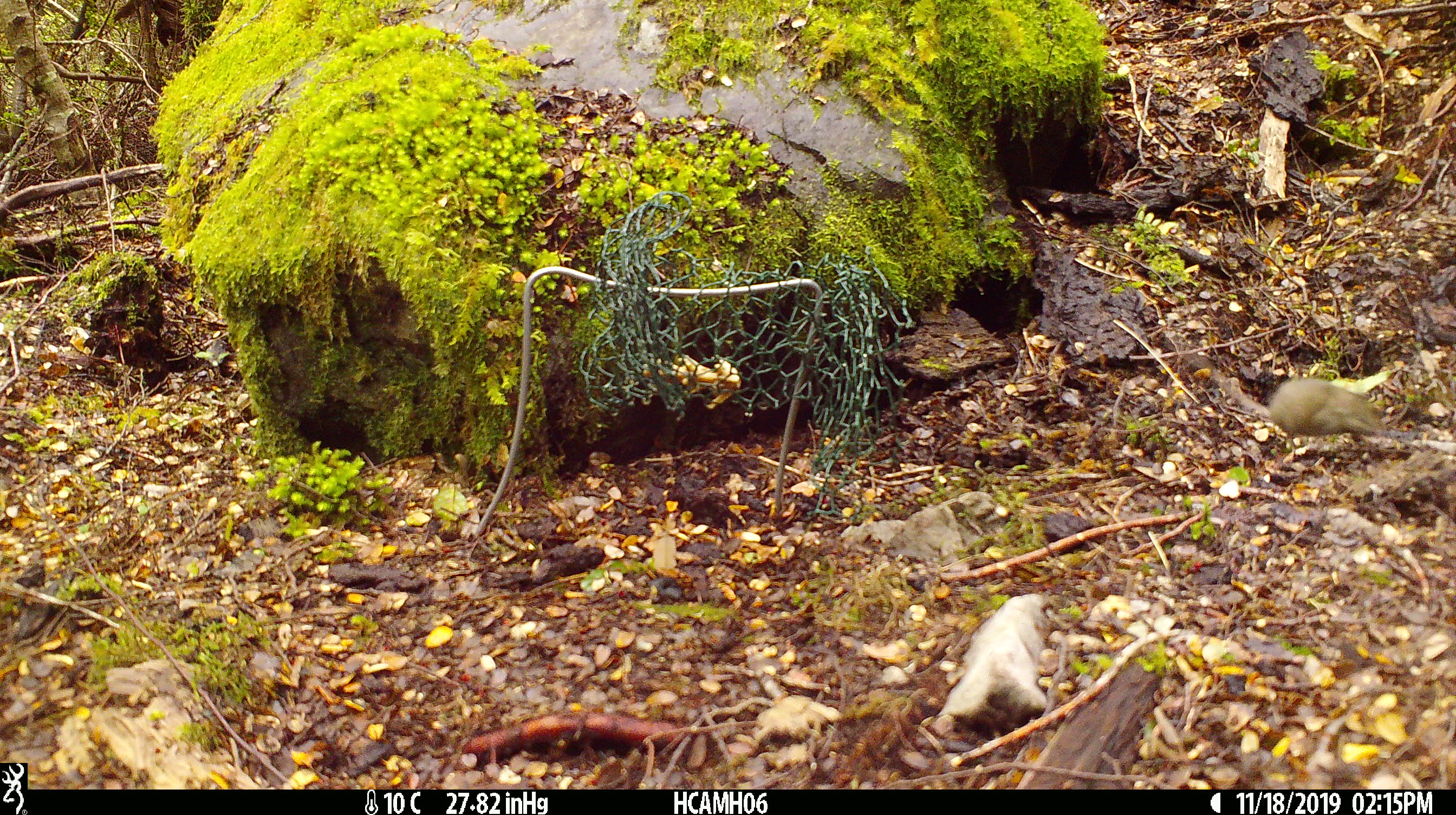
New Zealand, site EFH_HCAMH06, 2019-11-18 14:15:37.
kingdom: Animalia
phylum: Chordata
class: Mammalia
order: Rodentia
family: Muridae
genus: Mus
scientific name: Mus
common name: mouse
Mouse (Mus).